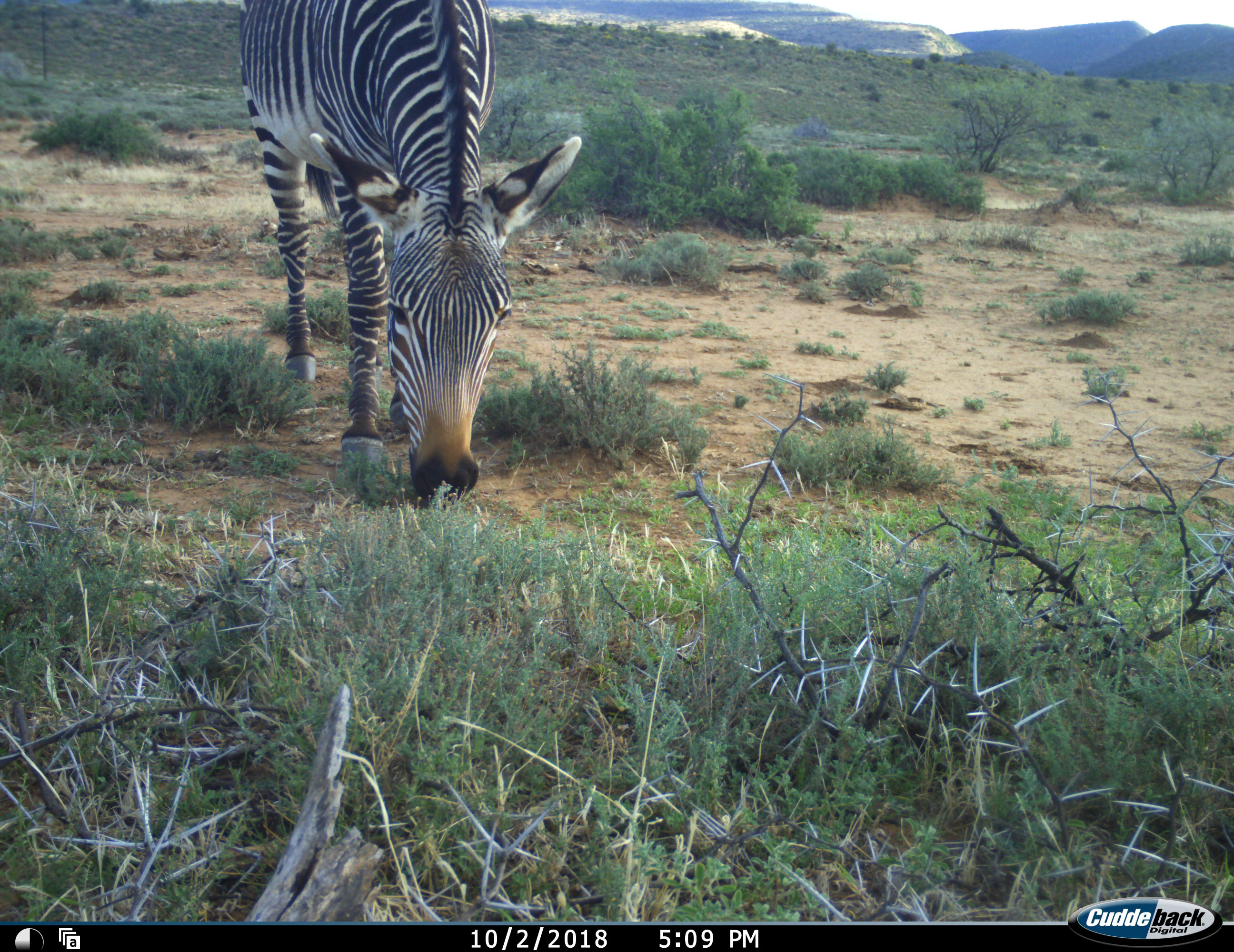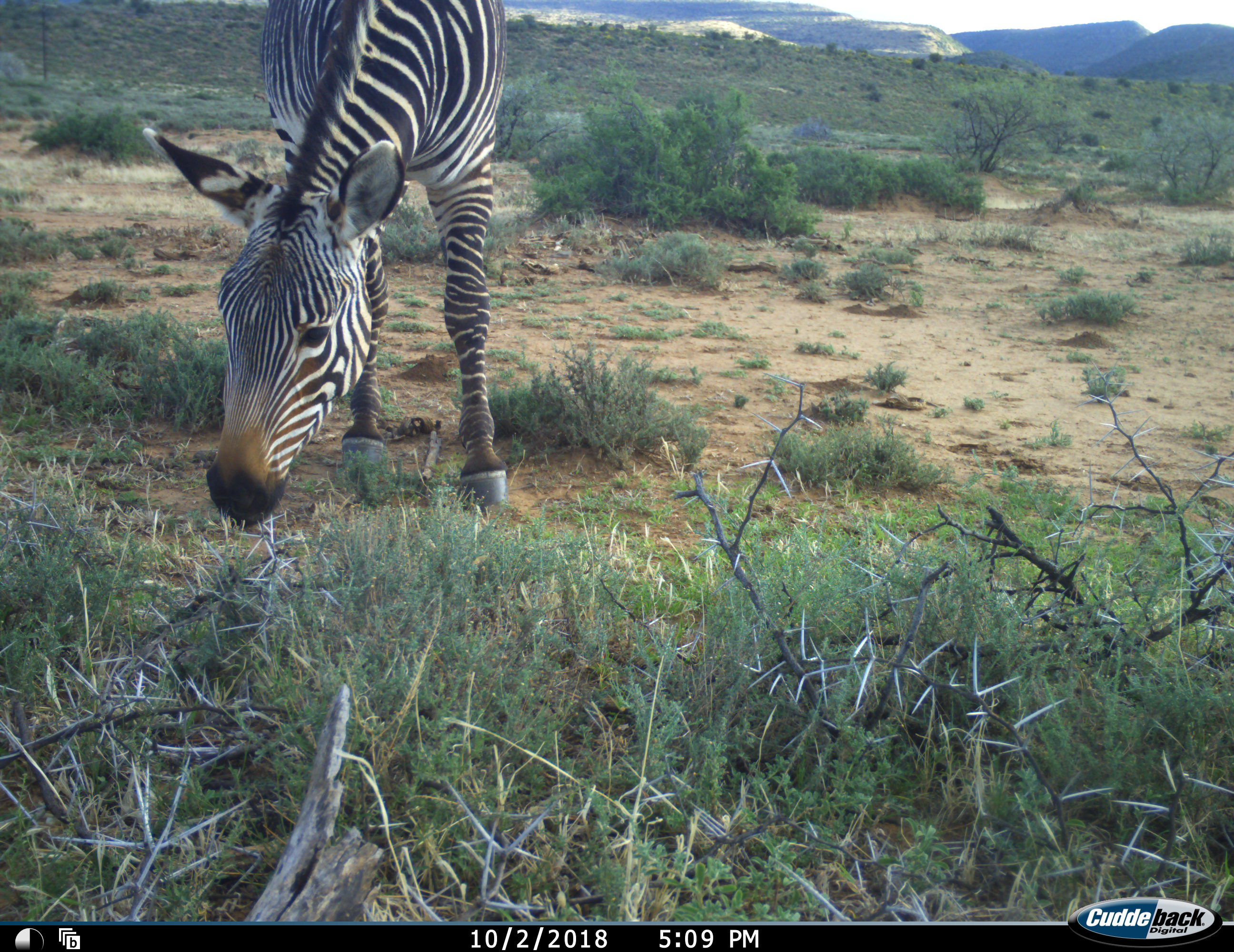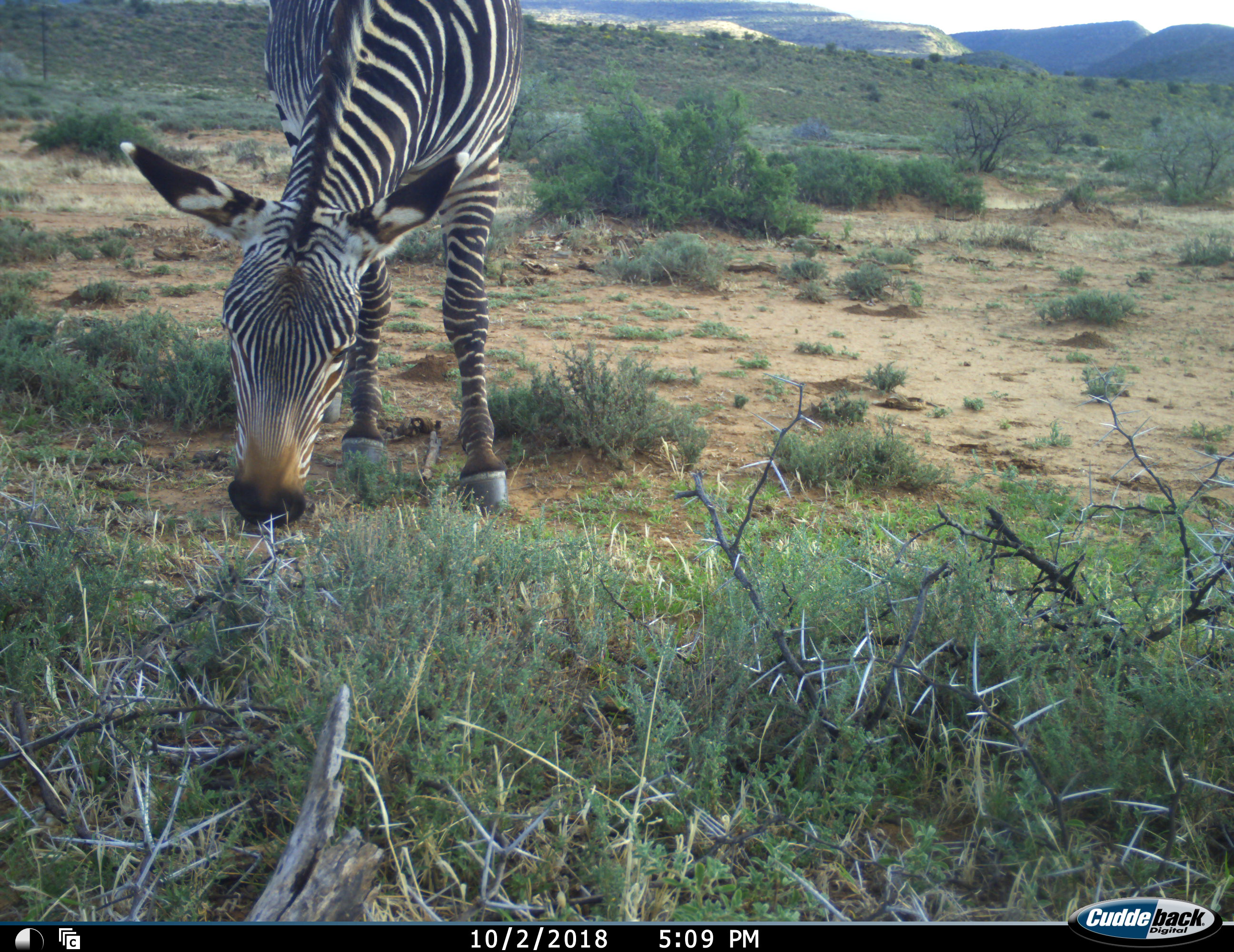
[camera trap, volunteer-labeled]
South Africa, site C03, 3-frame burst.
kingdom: Animalia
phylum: Chordata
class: Mammalia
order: Perissodactyla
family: Equidae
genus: Equus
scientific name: Equus zebra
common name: mountain zebra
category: zebramountain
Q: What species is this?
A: Zebramountain (mountain zebra) (Equus zebra).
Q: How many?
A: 1.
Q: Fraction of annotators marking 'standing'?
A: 20%.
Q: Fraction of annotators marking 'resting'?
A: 0%.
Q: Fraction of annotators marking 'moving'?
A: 10%.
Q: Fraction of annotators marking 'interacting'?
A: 0%.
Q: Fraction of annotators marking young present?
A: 0%.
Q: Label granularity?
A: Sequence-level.